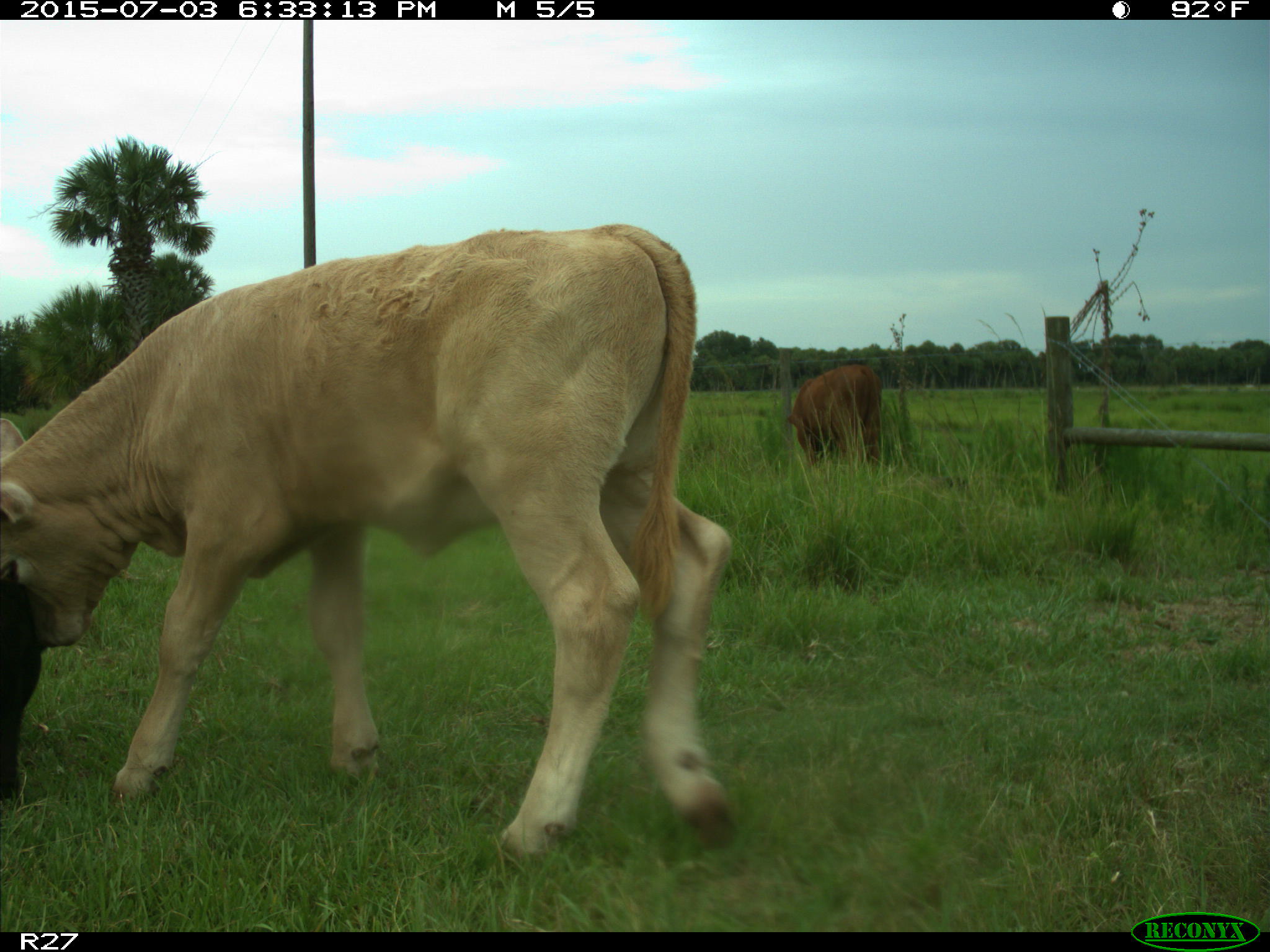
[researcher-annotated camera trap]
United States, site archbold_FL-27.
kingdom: Animalia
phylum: Chordata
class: Mammalia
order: Artiodactyla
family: Bovidae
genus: Bos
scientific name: Bos taurus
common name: domestic cow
Bos taurus (domestic cow).